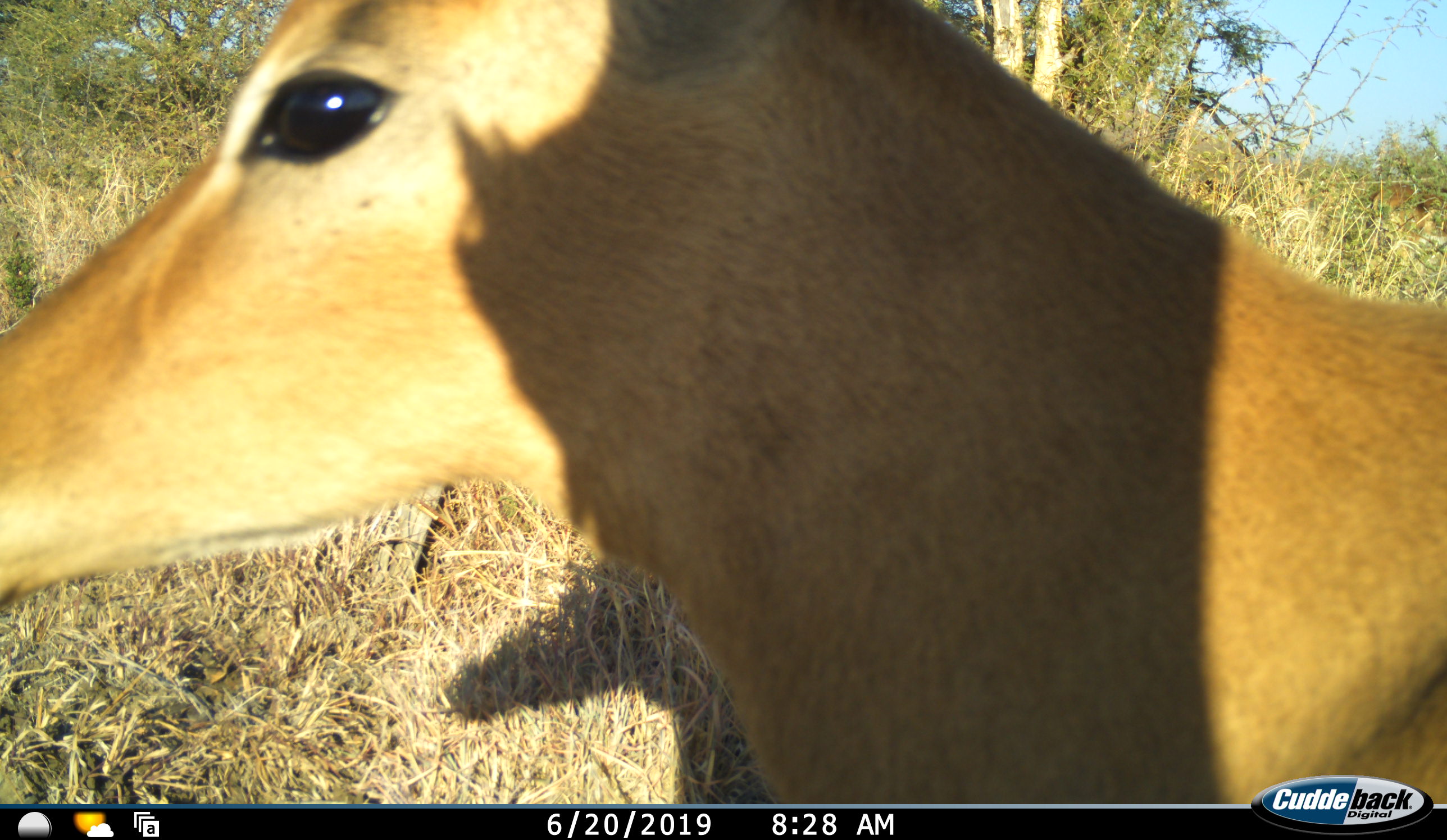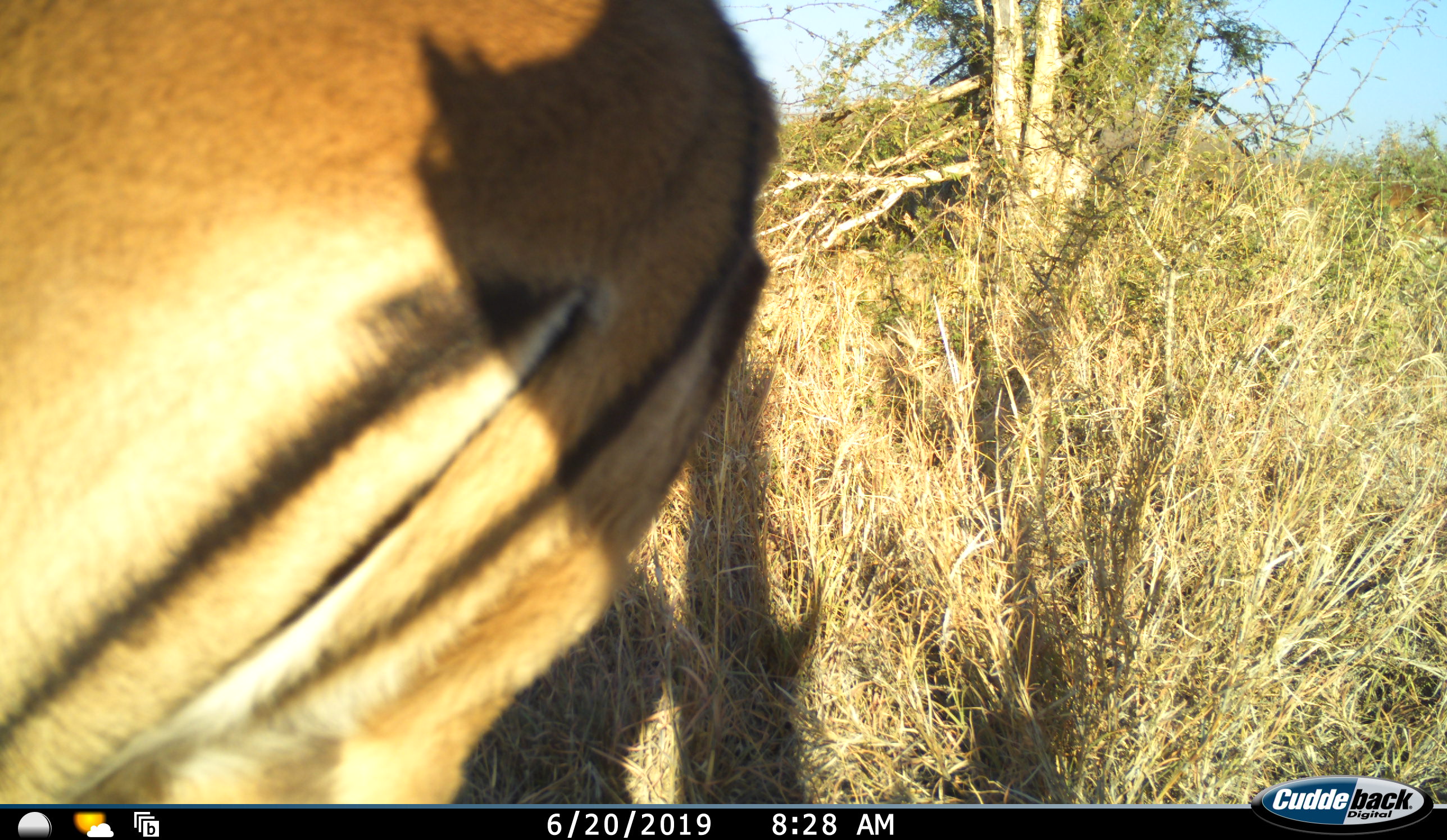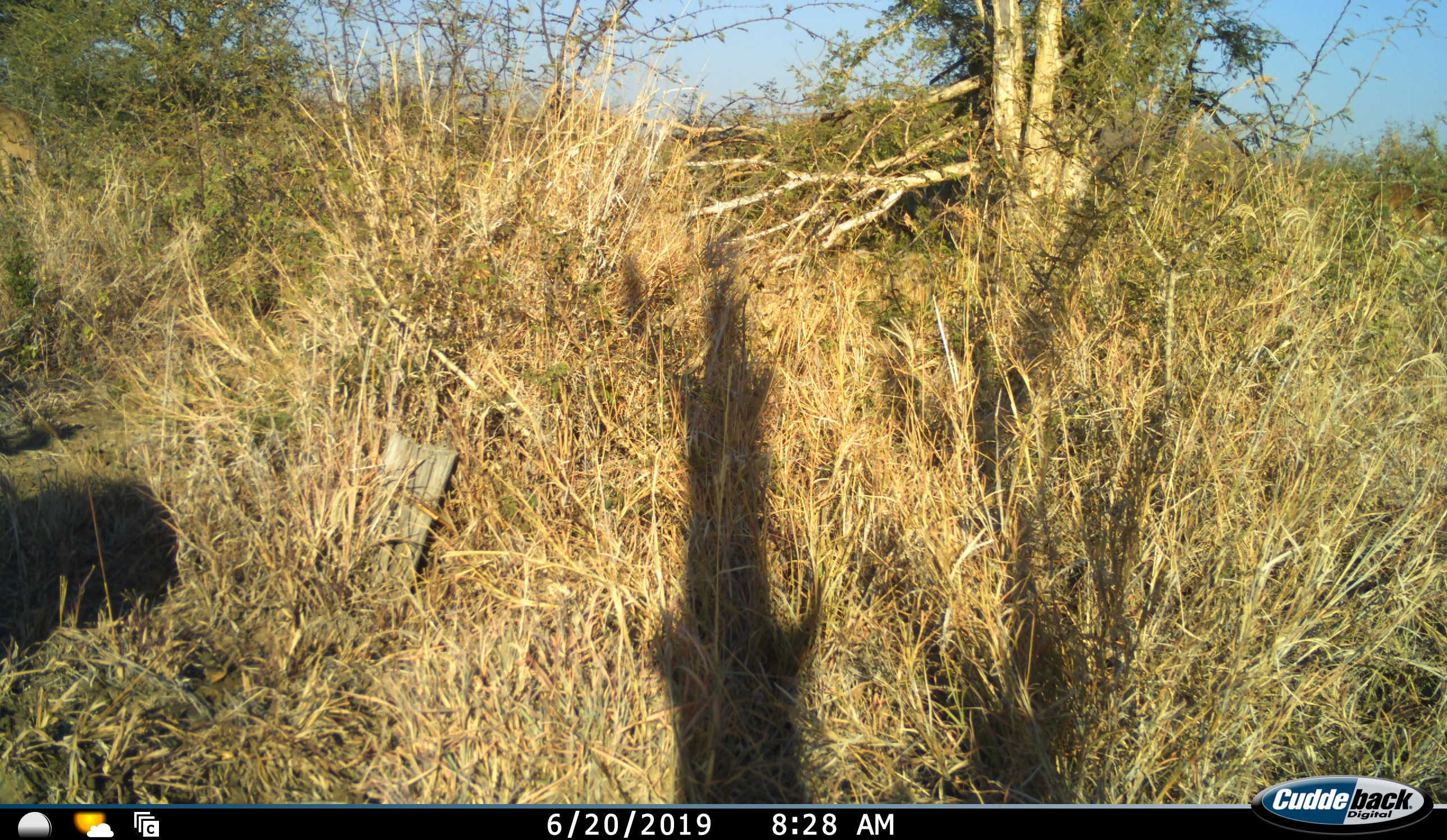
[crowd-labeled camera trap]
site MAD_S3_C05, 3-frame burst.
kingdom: Animalia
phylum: Chordata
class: Mammalia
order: Artiodactyla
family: Bovidae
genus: Aepyceros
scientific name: Aepyceros melampus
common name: impala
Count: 1.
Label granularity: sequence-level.